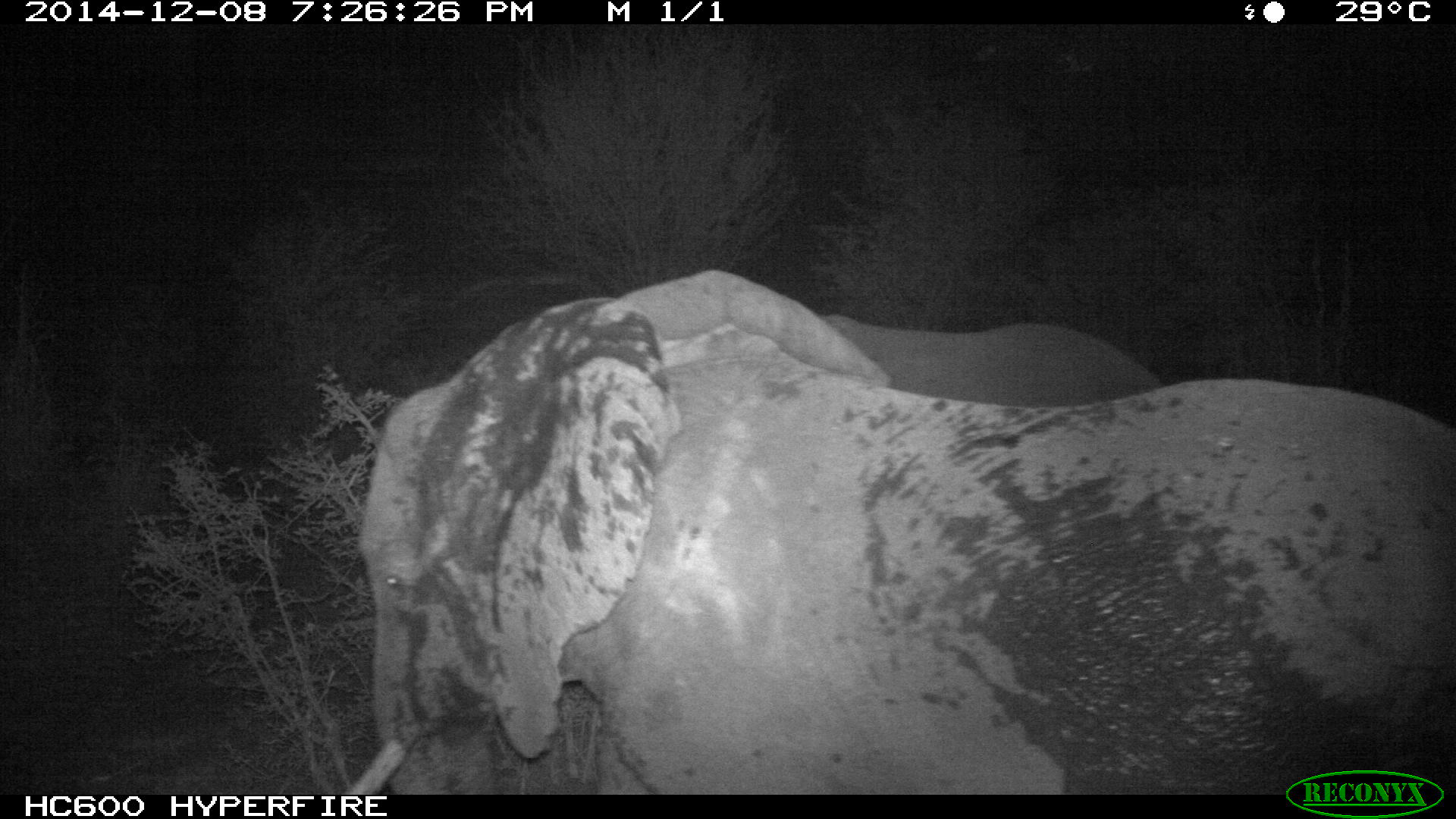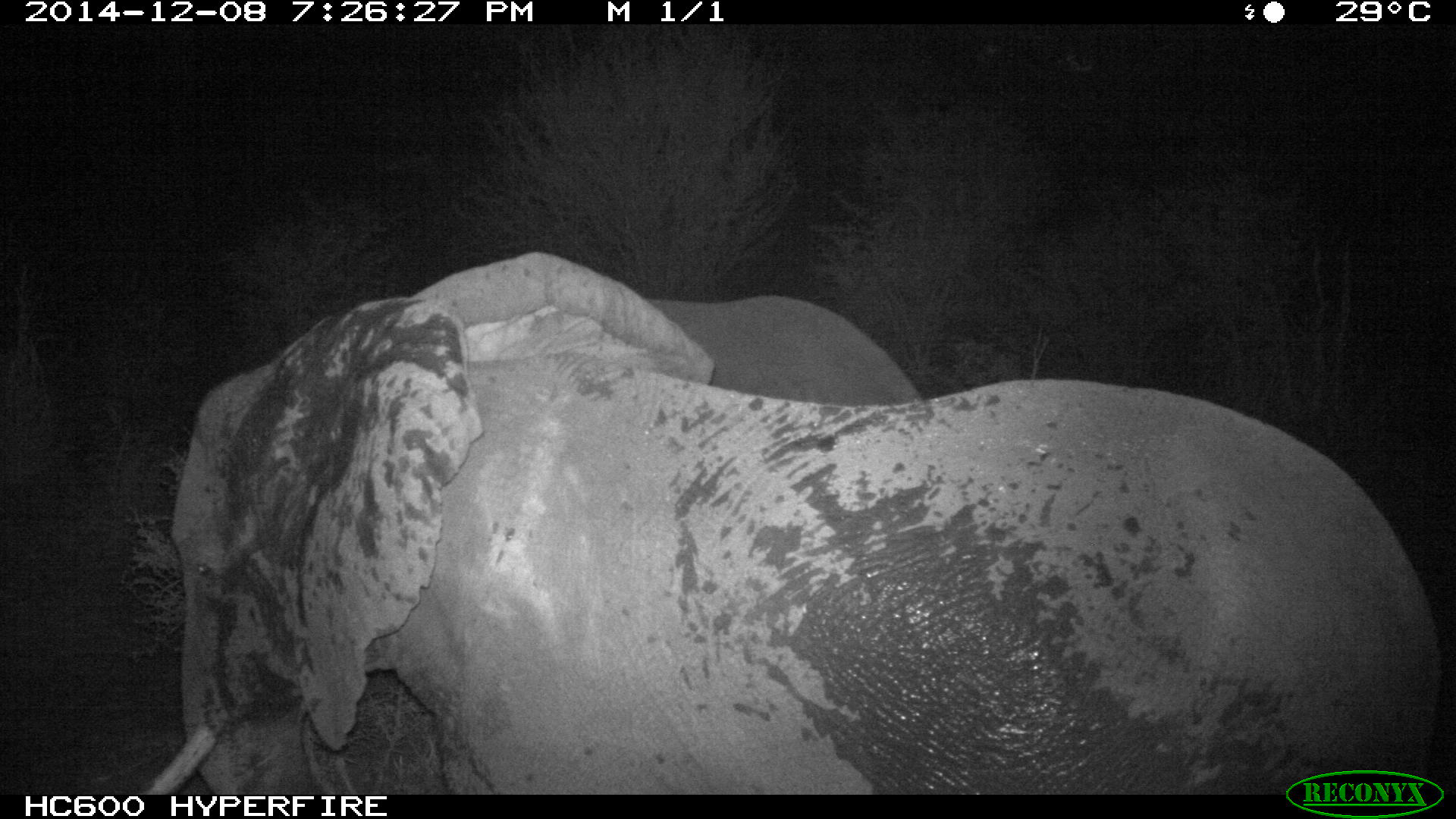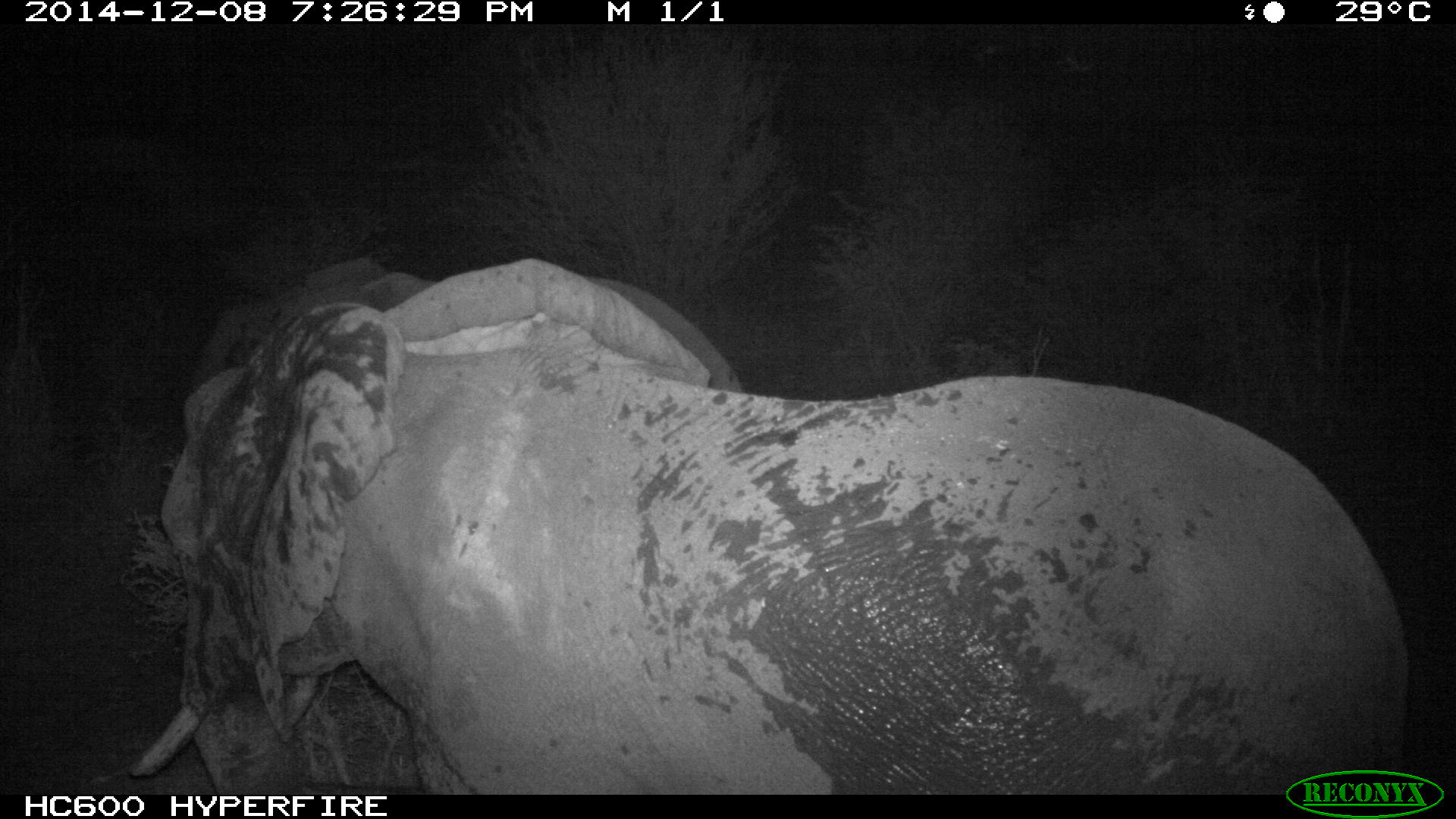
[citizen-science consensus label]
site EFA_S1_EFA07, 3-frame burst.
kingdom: Animalia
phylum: Chordata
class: Mammalia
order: Proboscidea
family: Elephantidae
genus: Loxodonta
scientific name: Loxodonta africana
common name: african bush elephant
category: elephant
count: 2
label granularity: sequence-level